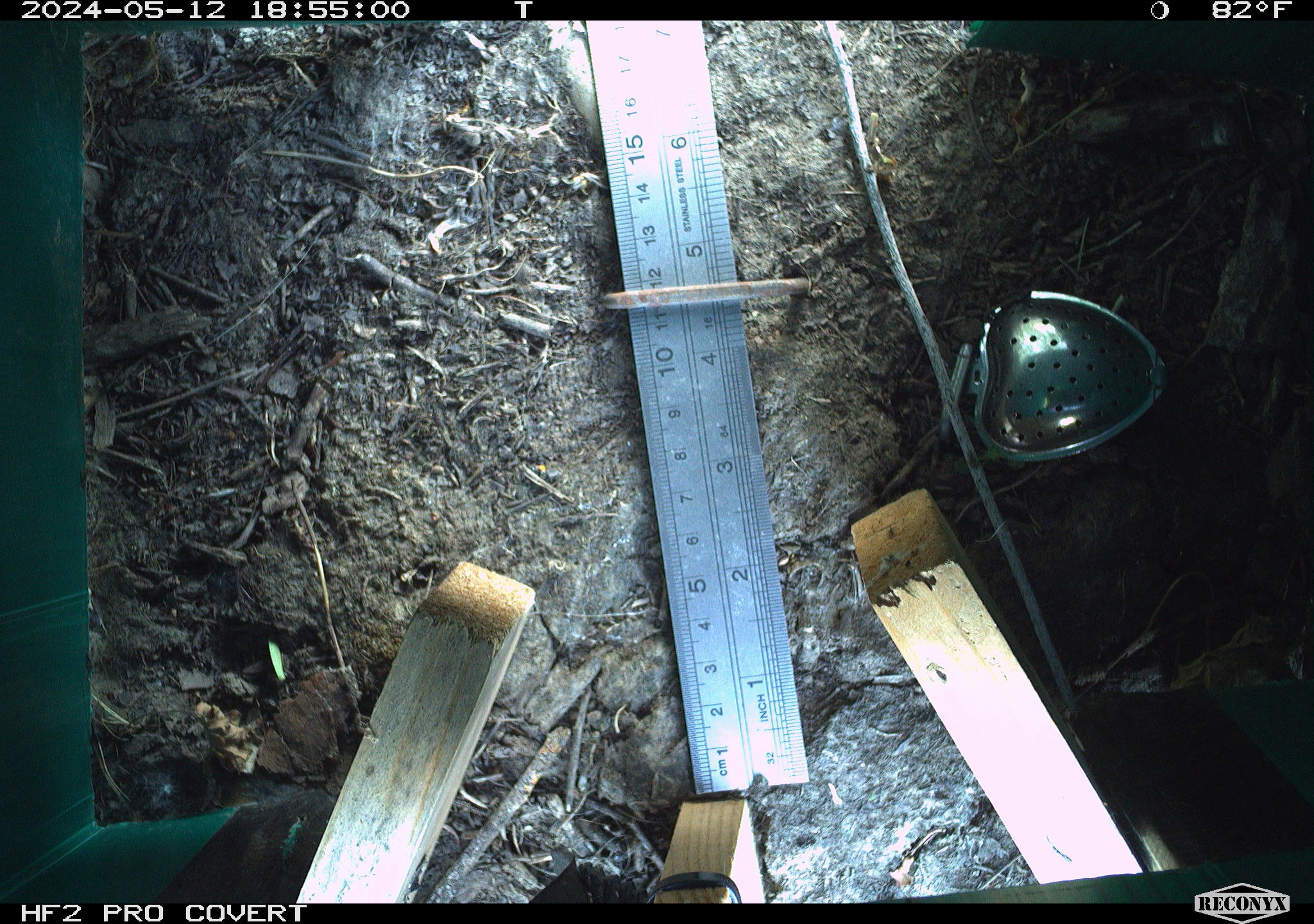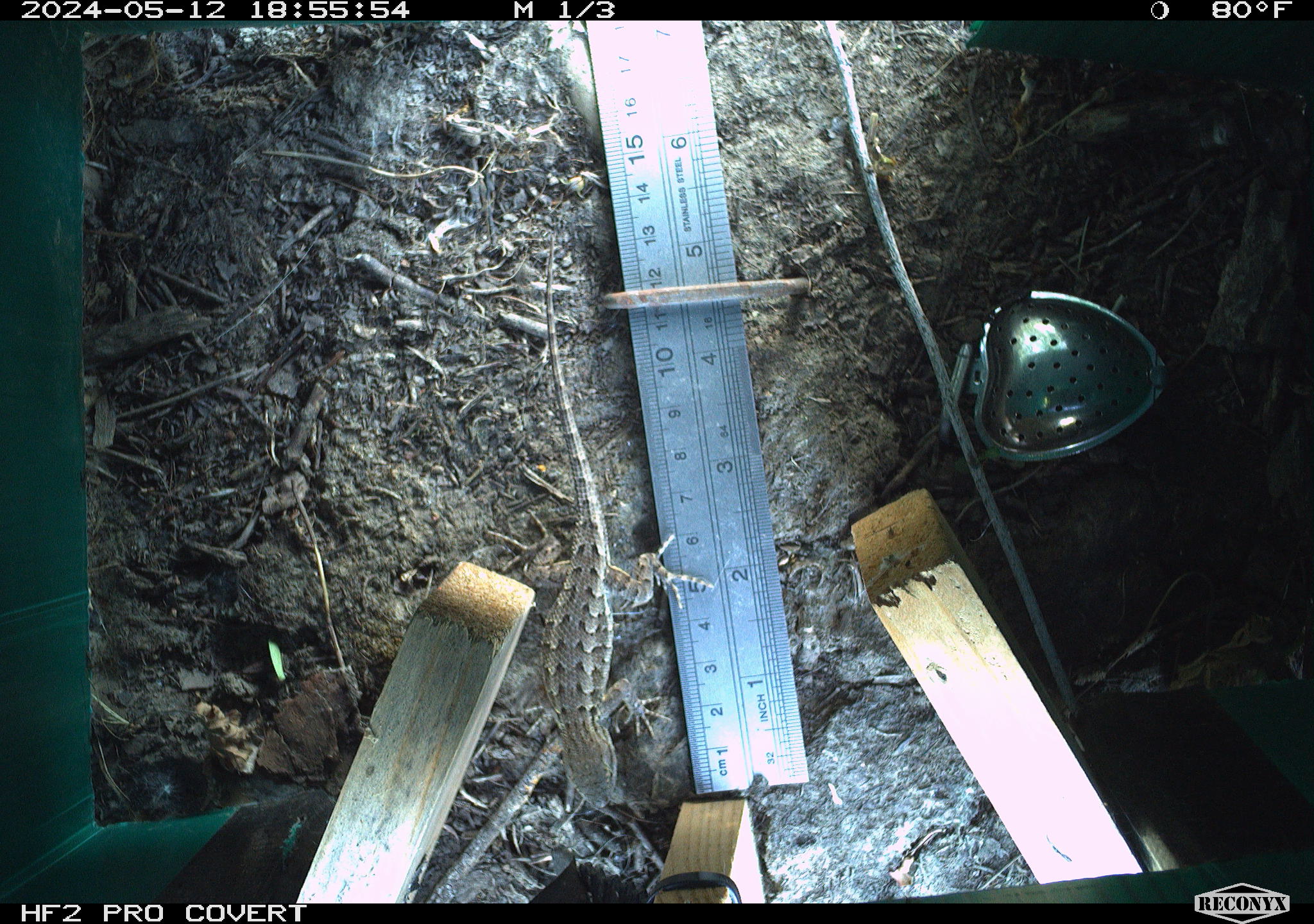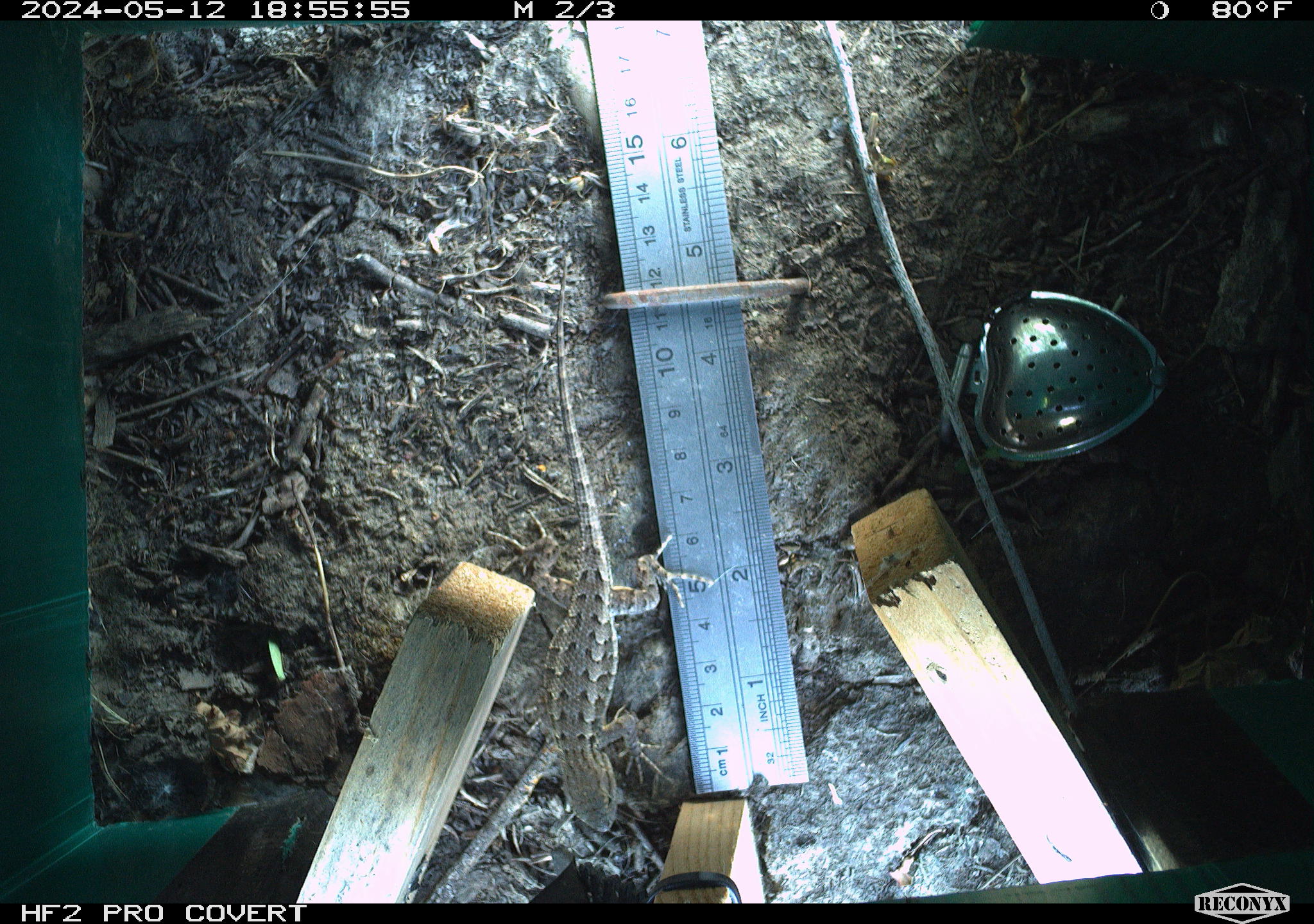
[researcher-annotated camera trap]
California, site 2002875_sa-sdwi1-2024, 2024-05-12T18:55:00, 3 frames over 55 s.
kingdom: Animalia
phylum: Chordata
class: Reptilia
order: Squamata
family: Phrynosomatidae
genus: Sceloporus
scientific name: Sceloporus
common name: spiny lizards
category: sceloporus species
Sceloporus species (spiny lizards) (Sceloporus).